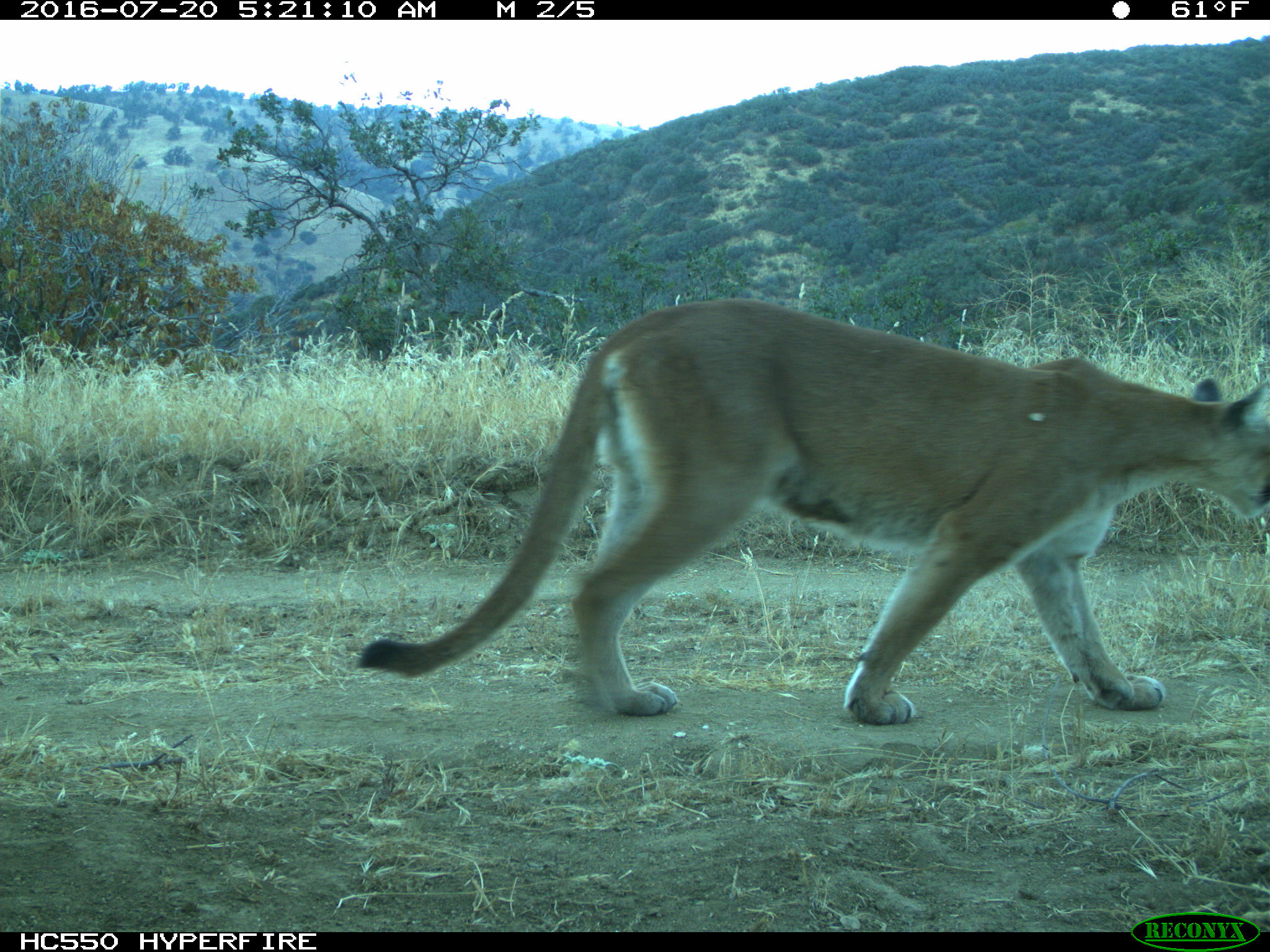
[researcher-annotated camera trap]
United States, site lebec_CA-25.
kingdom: Animalia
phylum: Chordata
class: Mammalia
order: Carnivora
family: Felidae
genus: Puma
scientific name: Puma concolor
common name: mountain lion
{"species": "Puma concolor (mountain lion)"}